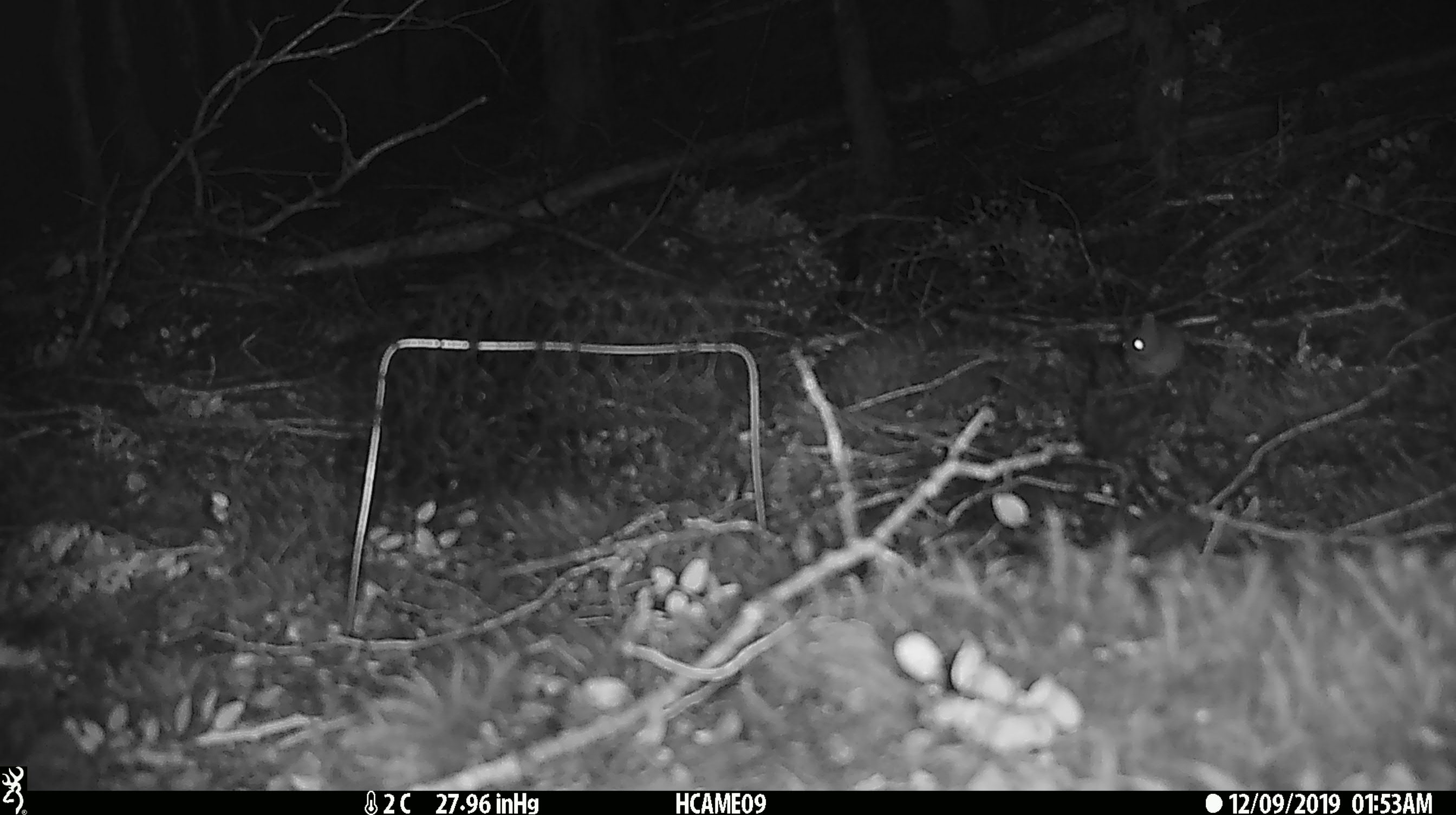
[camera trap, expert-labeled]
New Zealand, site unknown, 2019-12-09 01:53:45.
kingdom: Animalia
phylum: Chordata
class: Mammalia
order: Rodentia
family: Muridae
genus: Mus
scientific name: Mus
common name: mouse